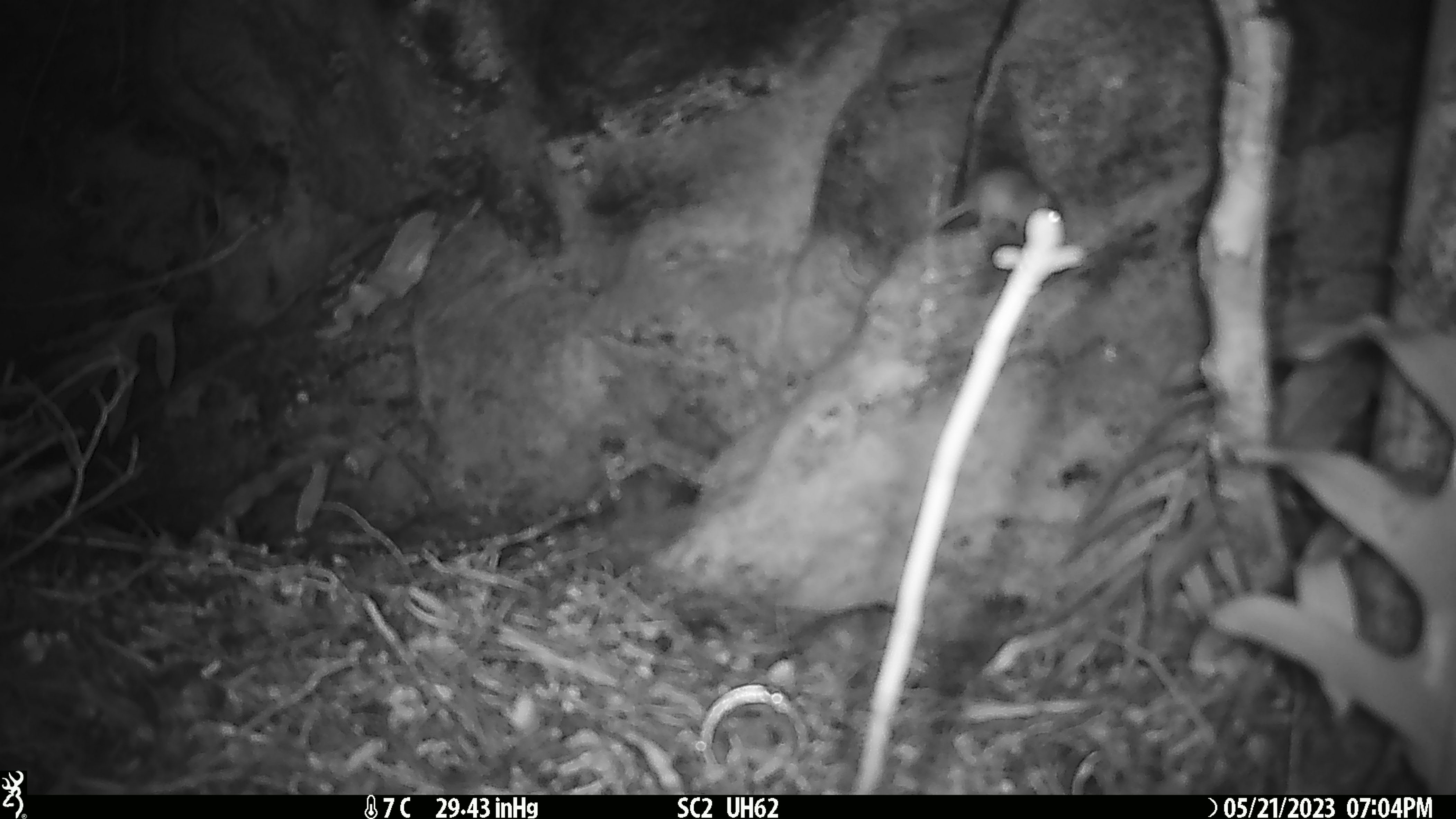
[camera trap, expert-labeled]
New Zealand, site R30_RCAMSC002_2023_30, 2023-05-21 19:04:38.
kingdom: Animalia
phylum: Chordata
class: Mammalia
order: Rodentia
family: Muridae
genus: Mus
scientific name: Mus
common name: mouse